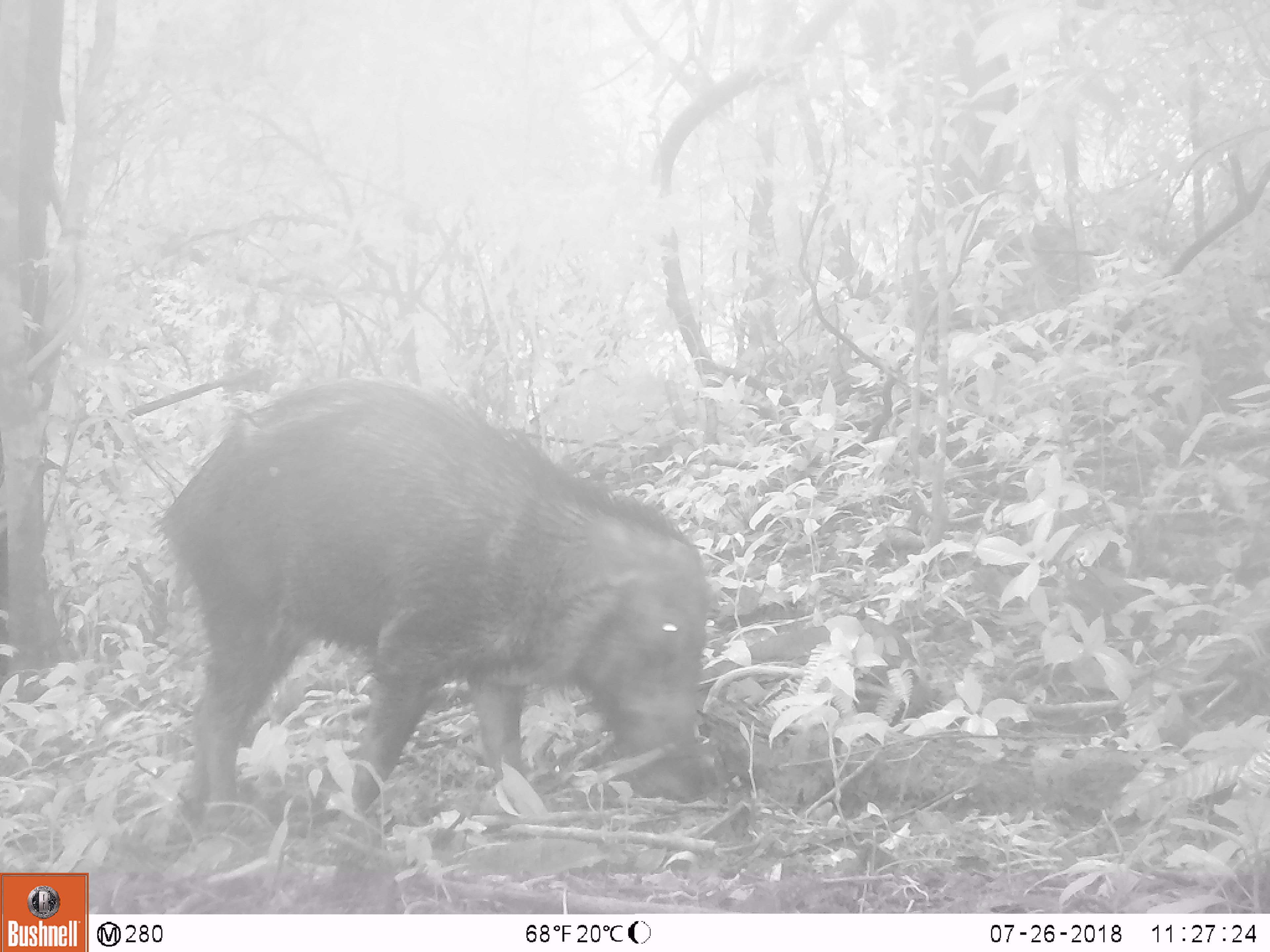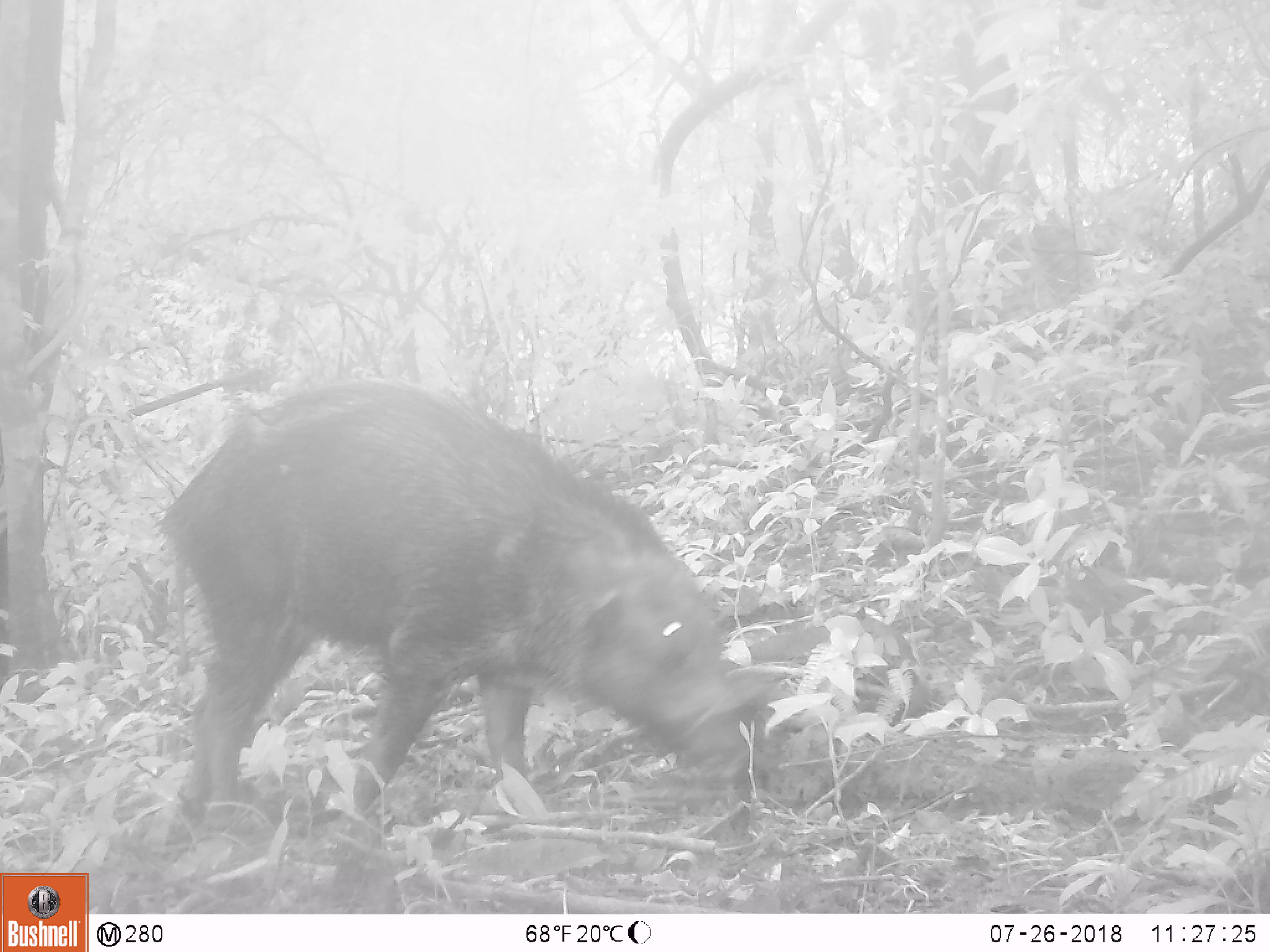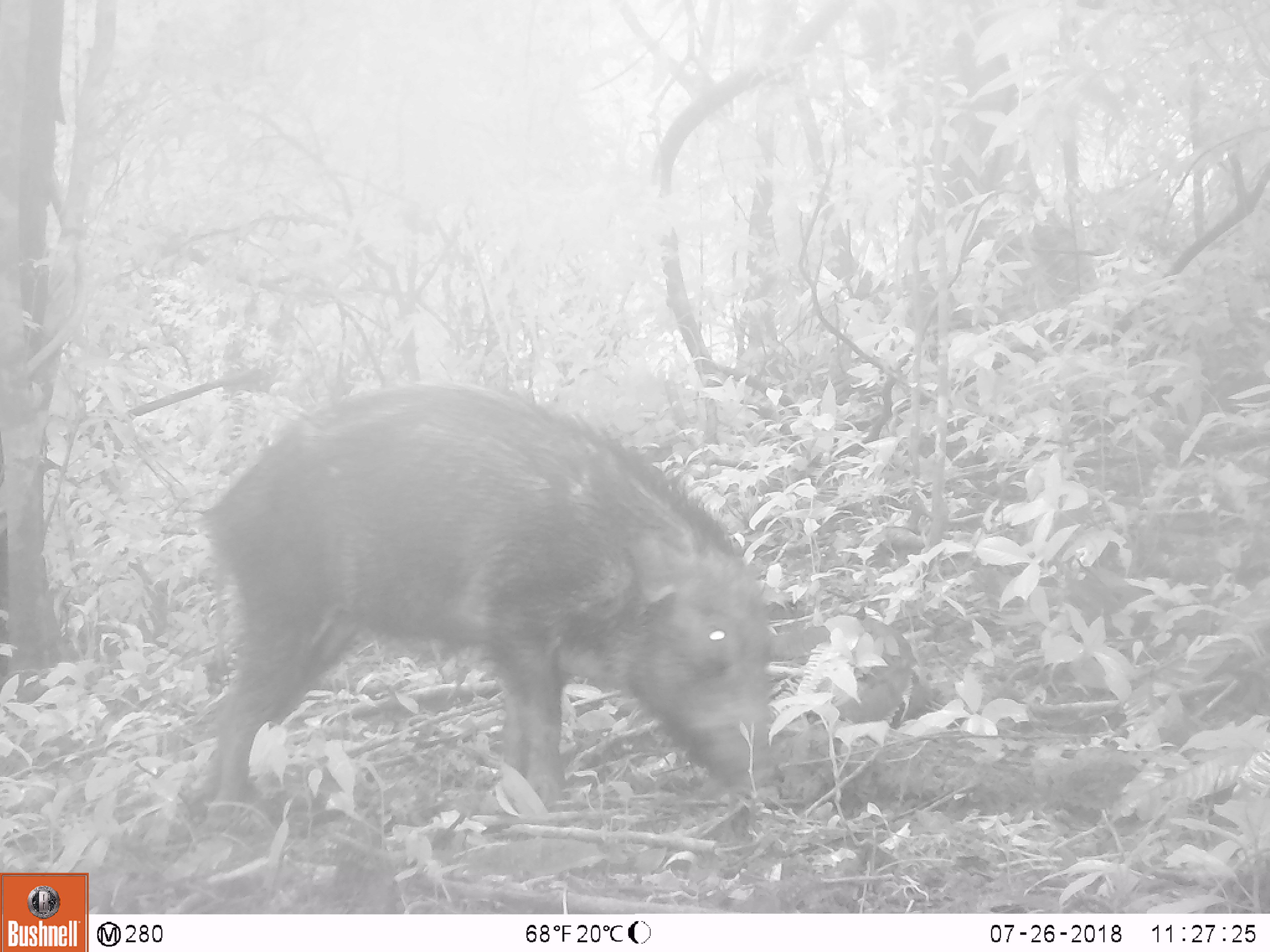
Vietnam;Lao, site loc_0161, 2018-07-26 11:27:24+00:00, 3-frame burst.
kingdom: Animalia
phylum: Chordata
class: Mammalia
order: Artiodactyla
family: Suidae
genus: Sus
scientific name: Sus scrofa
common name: eurasian wild pig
Eurasian wild pig (Sus scrofa). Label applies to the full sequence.